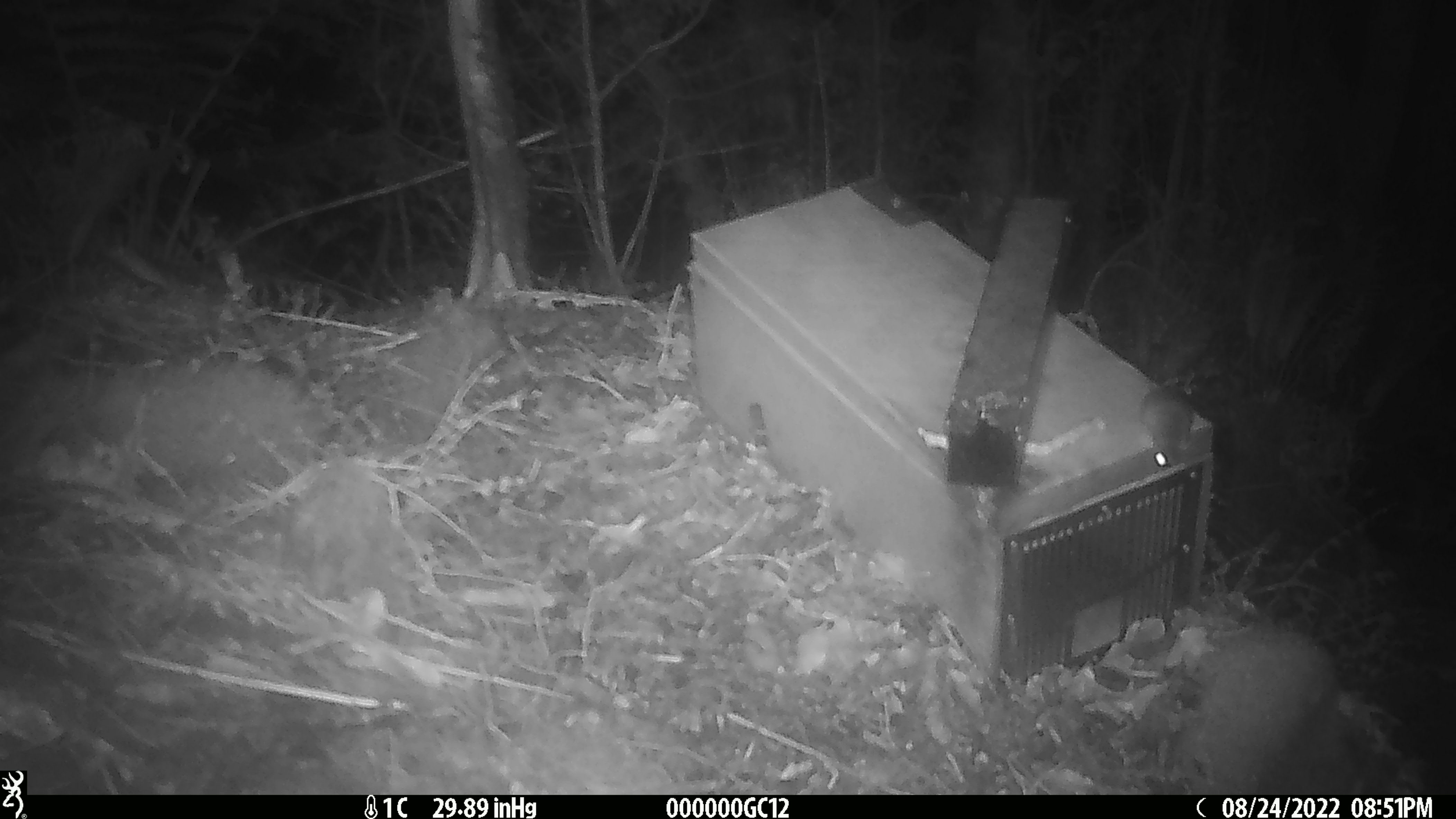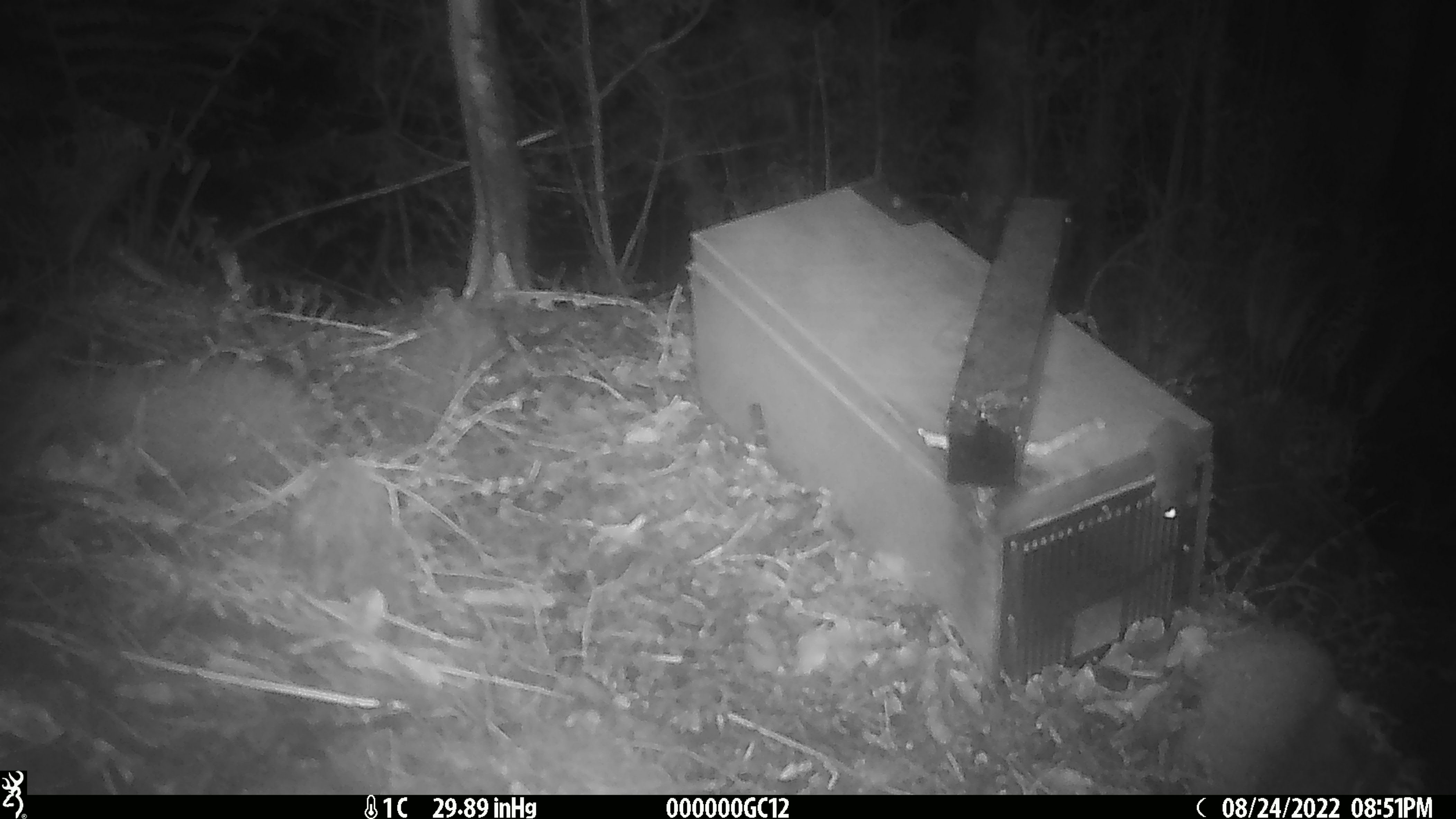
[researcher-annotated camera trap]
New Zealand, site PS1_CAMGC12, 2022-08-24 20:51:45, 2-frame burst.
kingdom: Animalia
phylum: Chordata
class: Mammalia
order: Rodentia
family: Muridae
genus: Mus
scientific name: Mus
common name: mouse